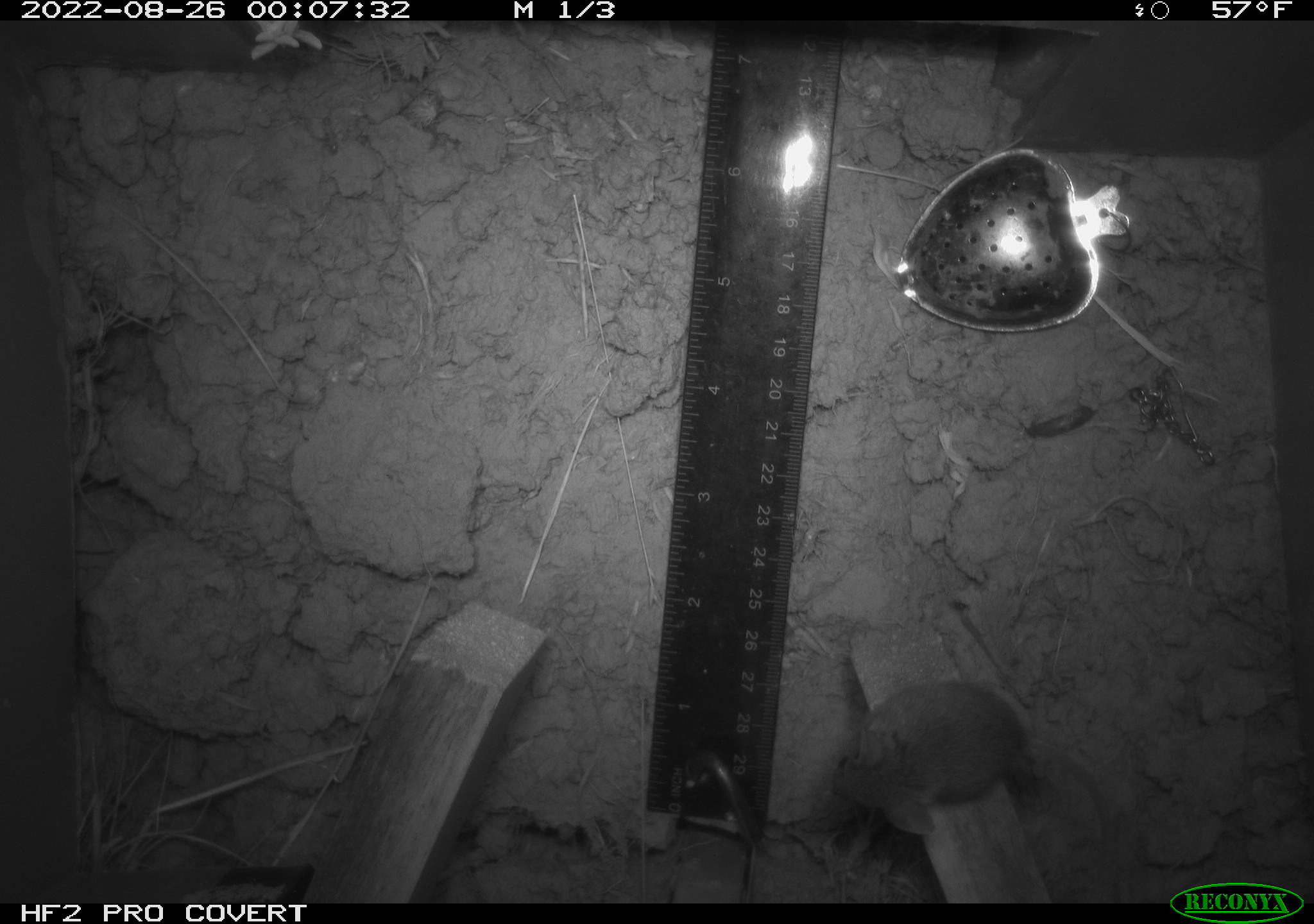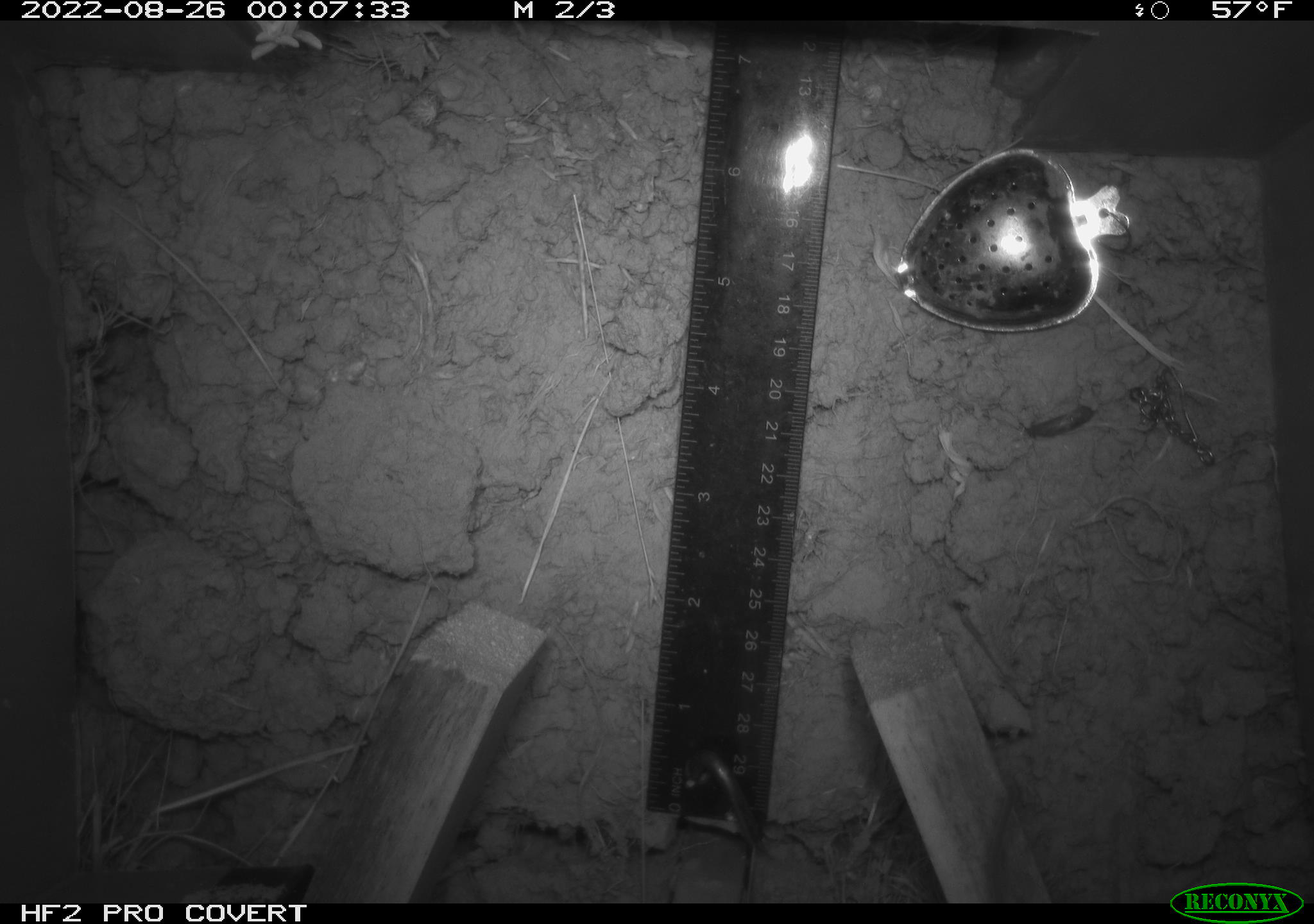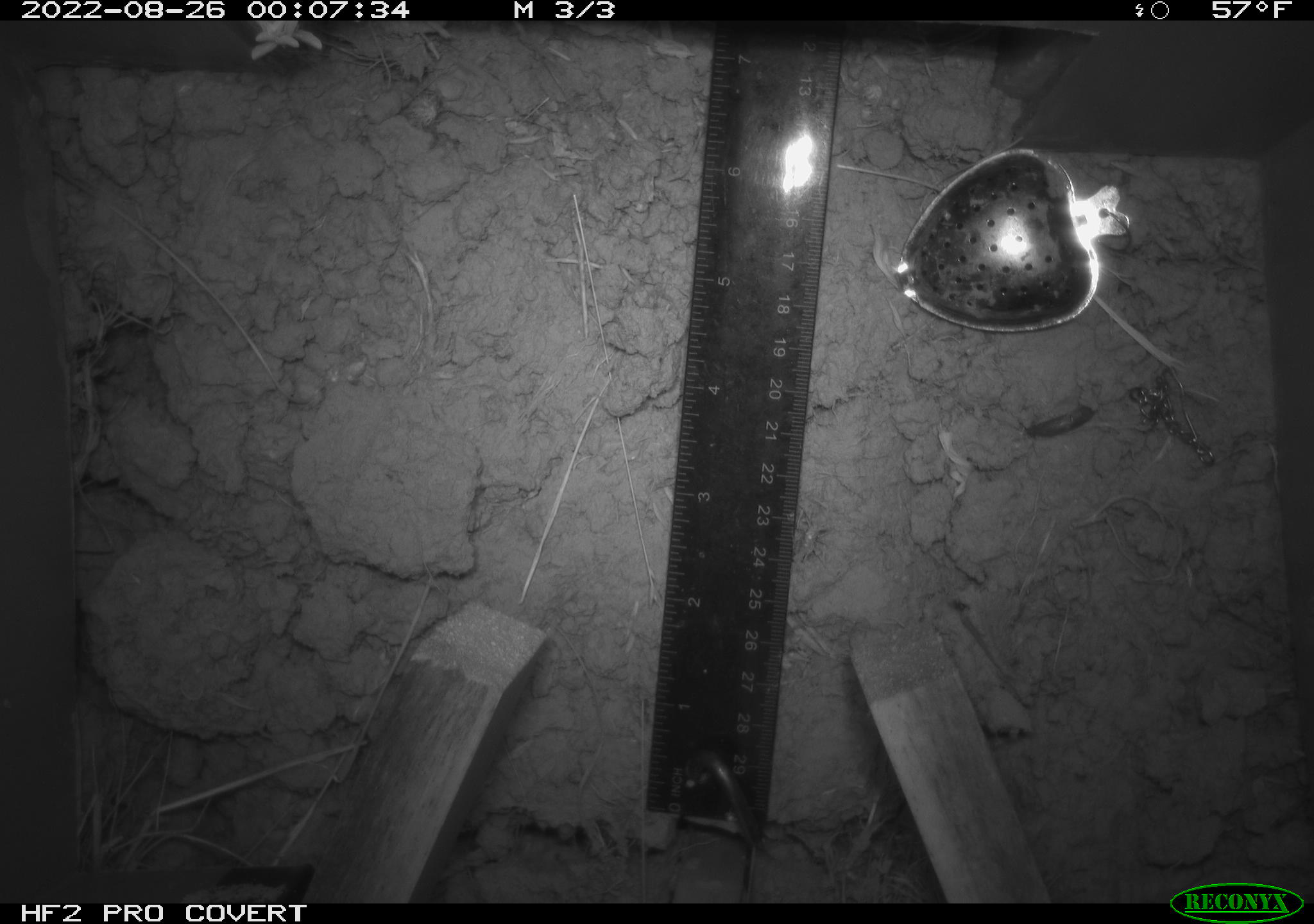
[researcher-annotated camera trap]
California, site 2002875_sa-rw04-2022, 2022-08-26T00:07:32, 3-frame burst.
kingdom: Animalia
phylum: Chordata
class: Mammalia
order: Rodentia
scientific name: Rodentia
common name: mouse species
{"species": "mouse species (Rodentia)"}